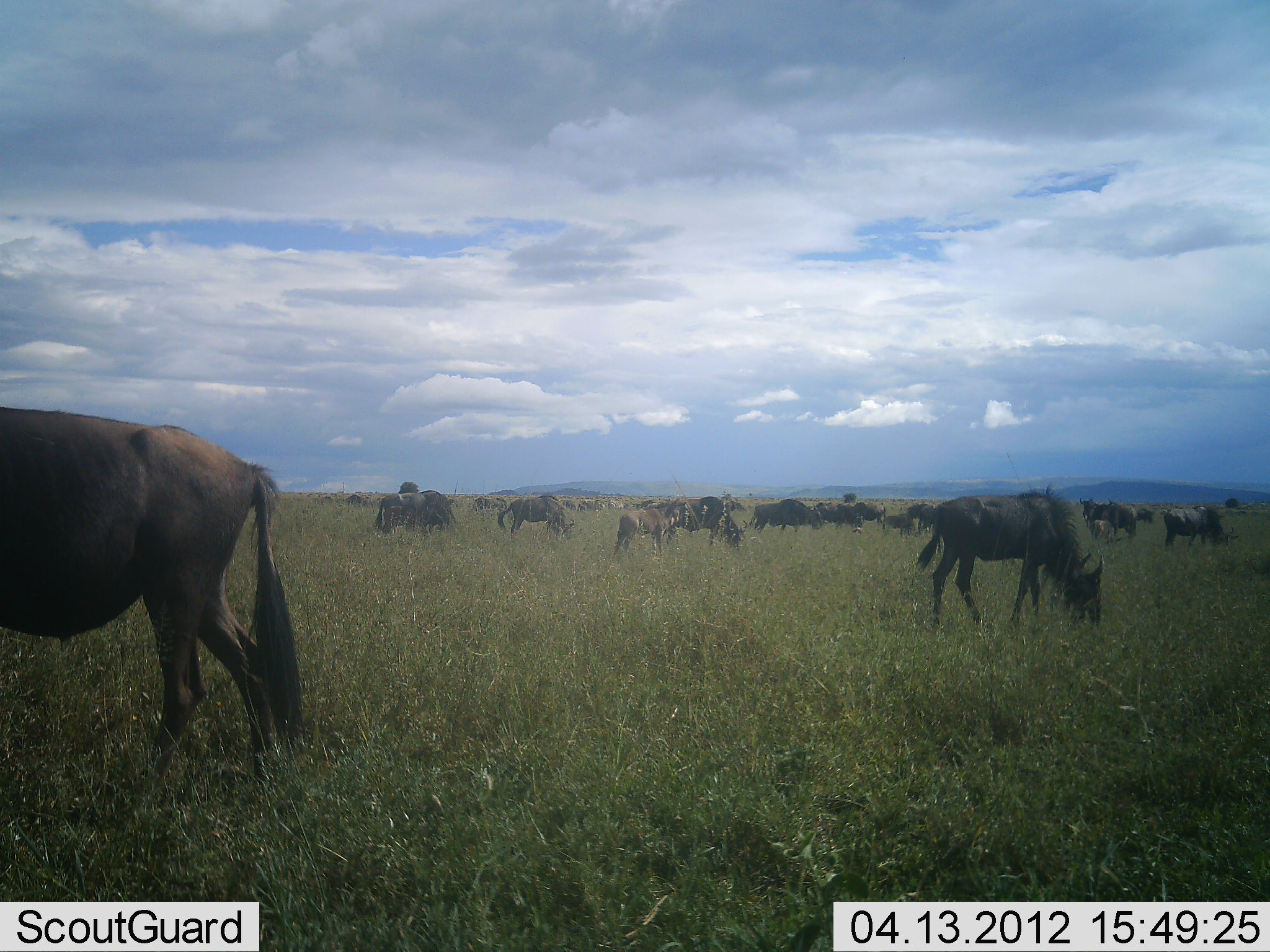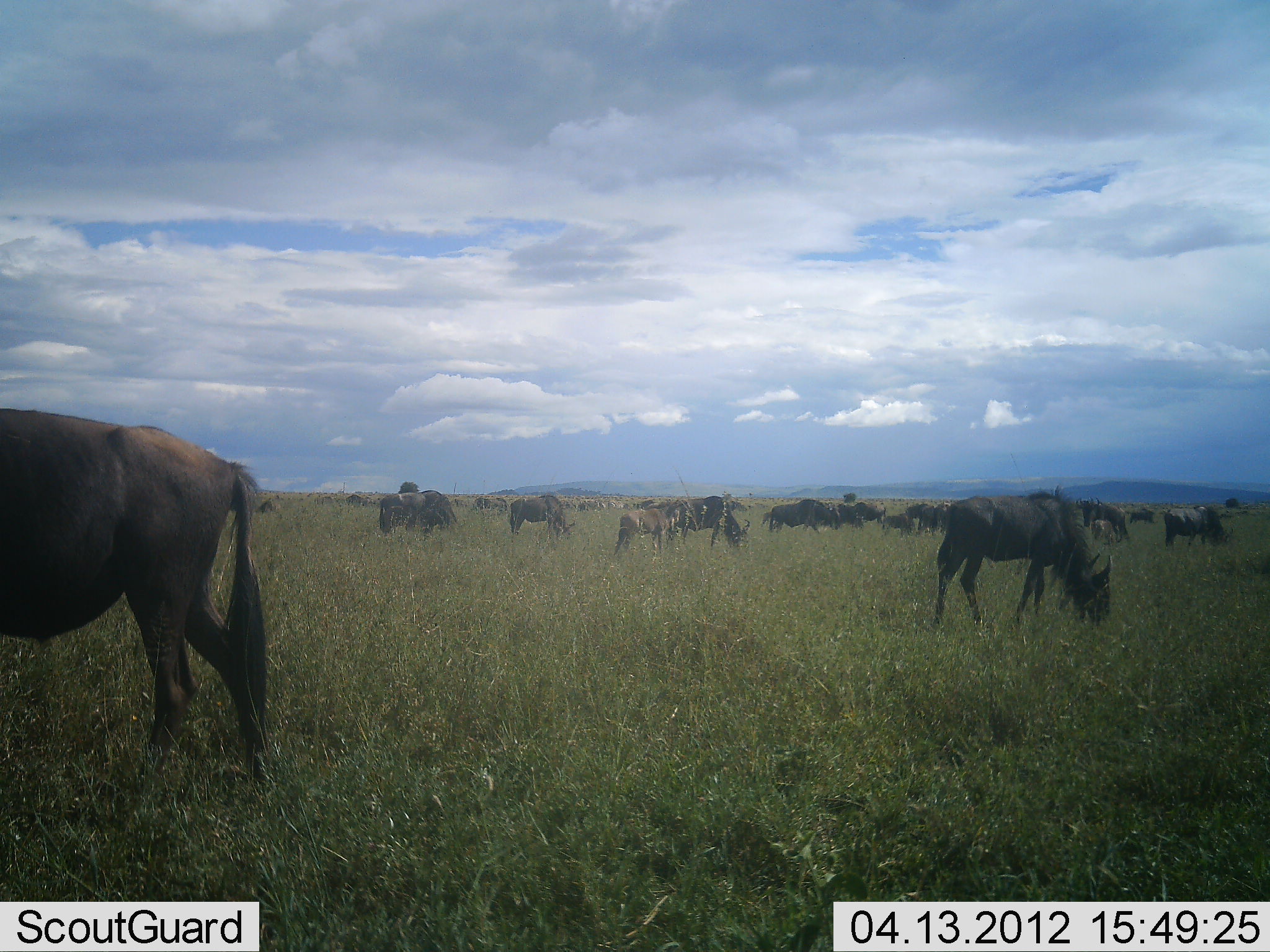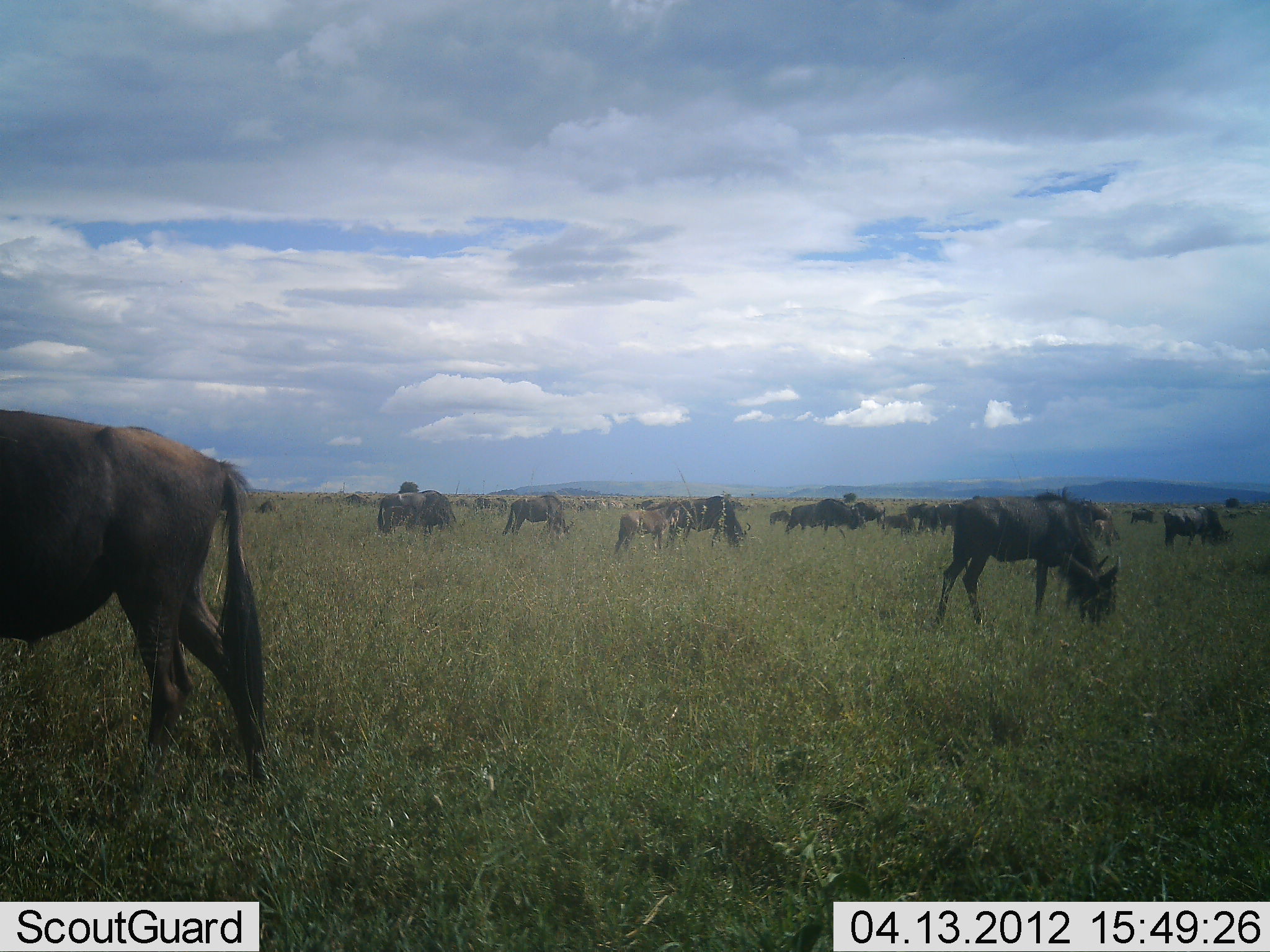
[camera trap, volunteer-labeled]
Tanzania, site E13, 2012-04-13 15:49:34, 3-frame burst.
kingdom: Animalia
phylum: Chordata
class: Mammalia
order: Artiodactyla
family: Bovidae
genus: Connochaetes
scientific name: Connochaetes taurinus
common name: blue wildebeest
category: wildebeest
Wildebeest (blue wildebeest) (Connochaetes taurinus), count 11-50. Behavior (volunteer vote fractions): standing 48%, resting 4%, moving 35%, interacting 4%. Young present (vote fraction): 13%. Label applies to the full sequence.